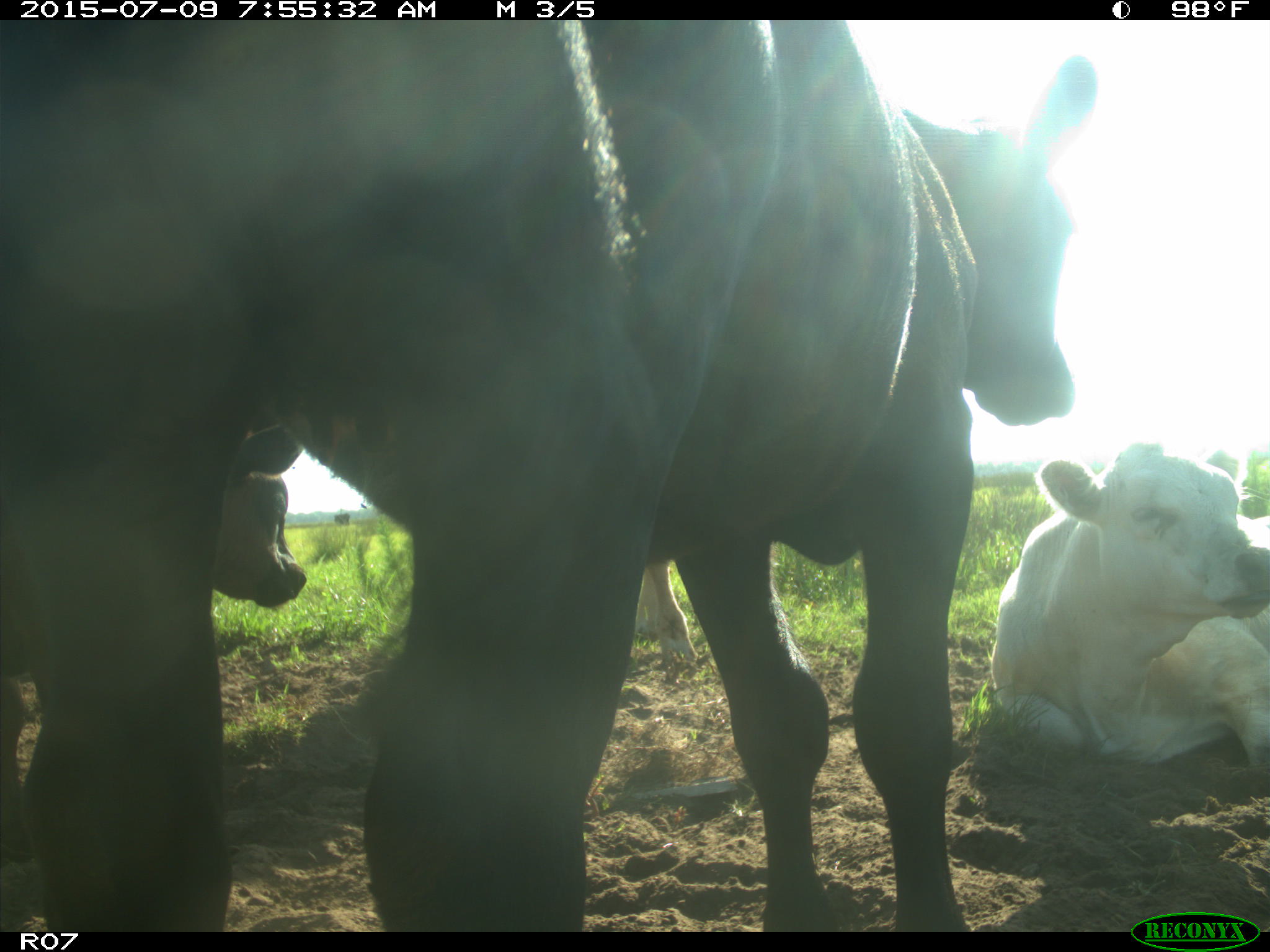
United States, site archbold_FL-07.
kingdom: Animalia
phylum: Chordata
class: Mammalia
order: Artiodactyla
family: Bovidae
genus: Bos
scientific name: Bos taurus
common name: domestic cow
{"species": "Bos taurus (domestic cow)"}